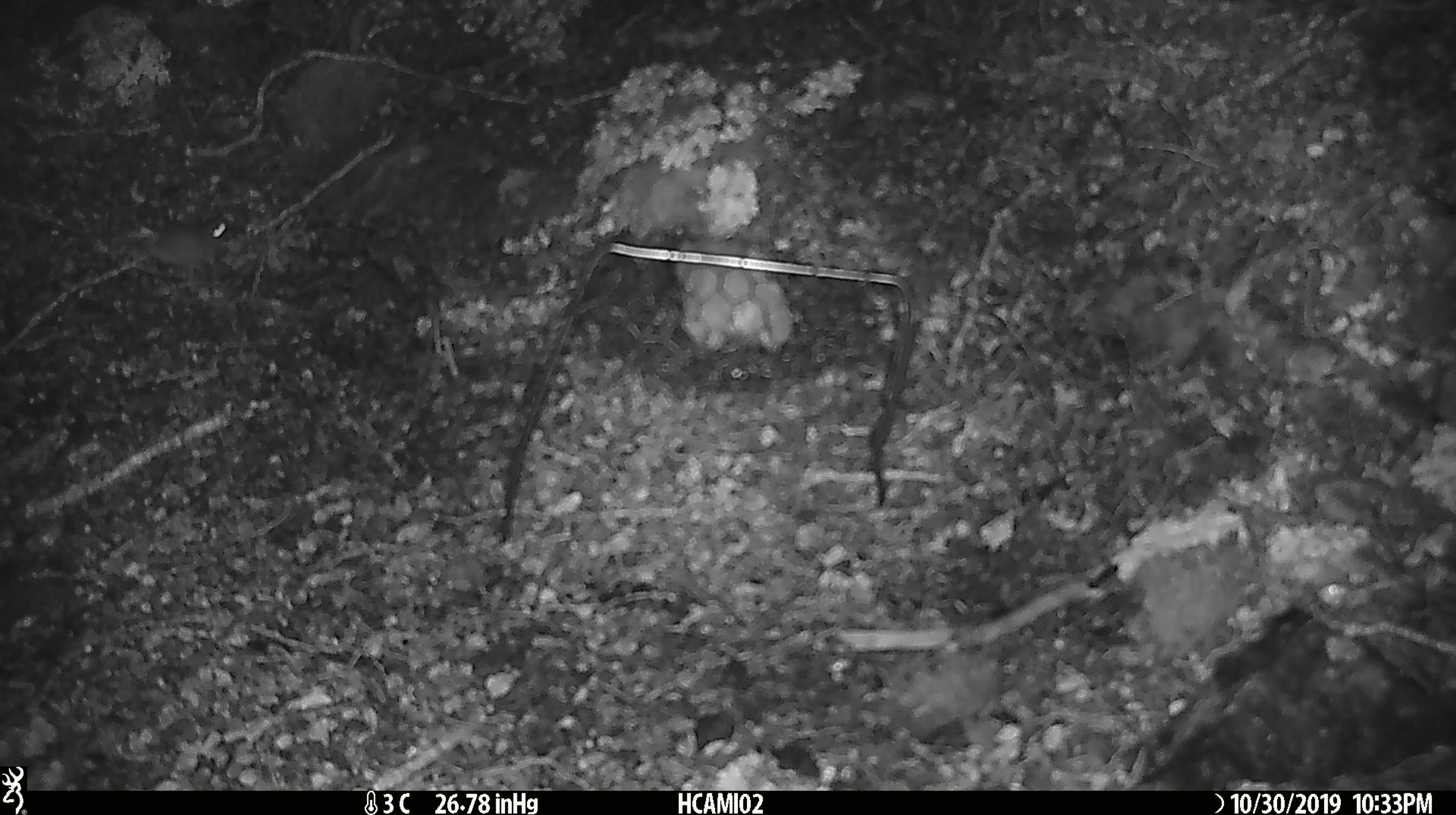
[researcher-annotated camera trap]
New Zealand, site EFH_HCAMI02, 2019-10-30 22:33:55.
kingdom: Animalia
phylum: Chordata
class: Mammalia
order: Rodentia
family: Muridae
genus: Mus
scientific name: Mus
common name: mouse